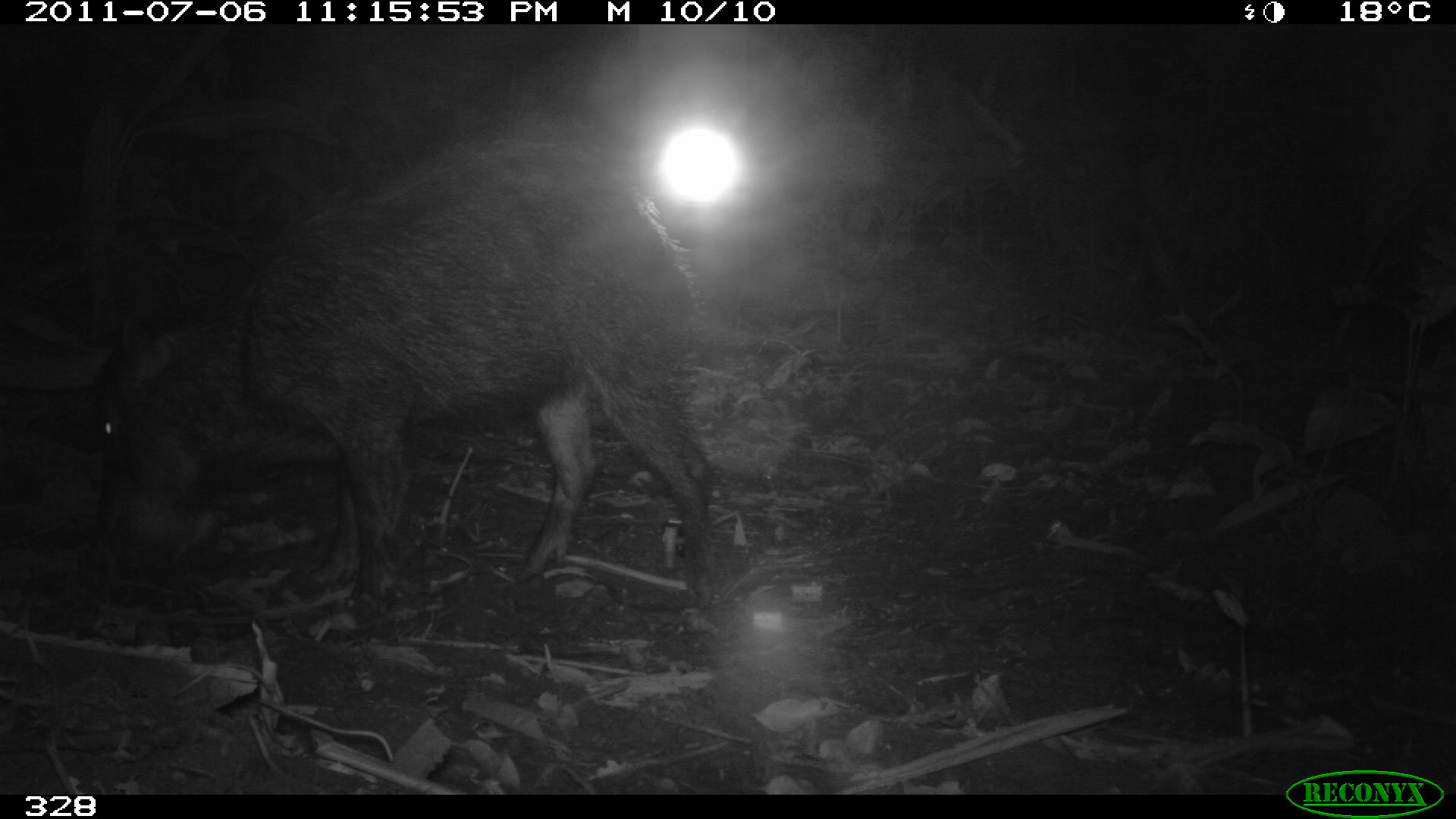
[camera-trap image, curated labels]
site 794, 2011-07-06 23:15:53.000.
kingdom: Animalia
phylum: Chordata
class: Mammalia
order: Artiodactyla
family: Tayassuidae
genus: Tayassu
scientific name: Tayassu pecari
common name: white-lipped peccary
Tayassu pecari (white-lipped peccary).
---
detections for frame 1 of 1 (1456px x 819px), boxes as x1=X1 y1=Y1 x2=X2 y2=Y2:
tayassu pecari: x1=93 y1=137 x2=723 y2=611